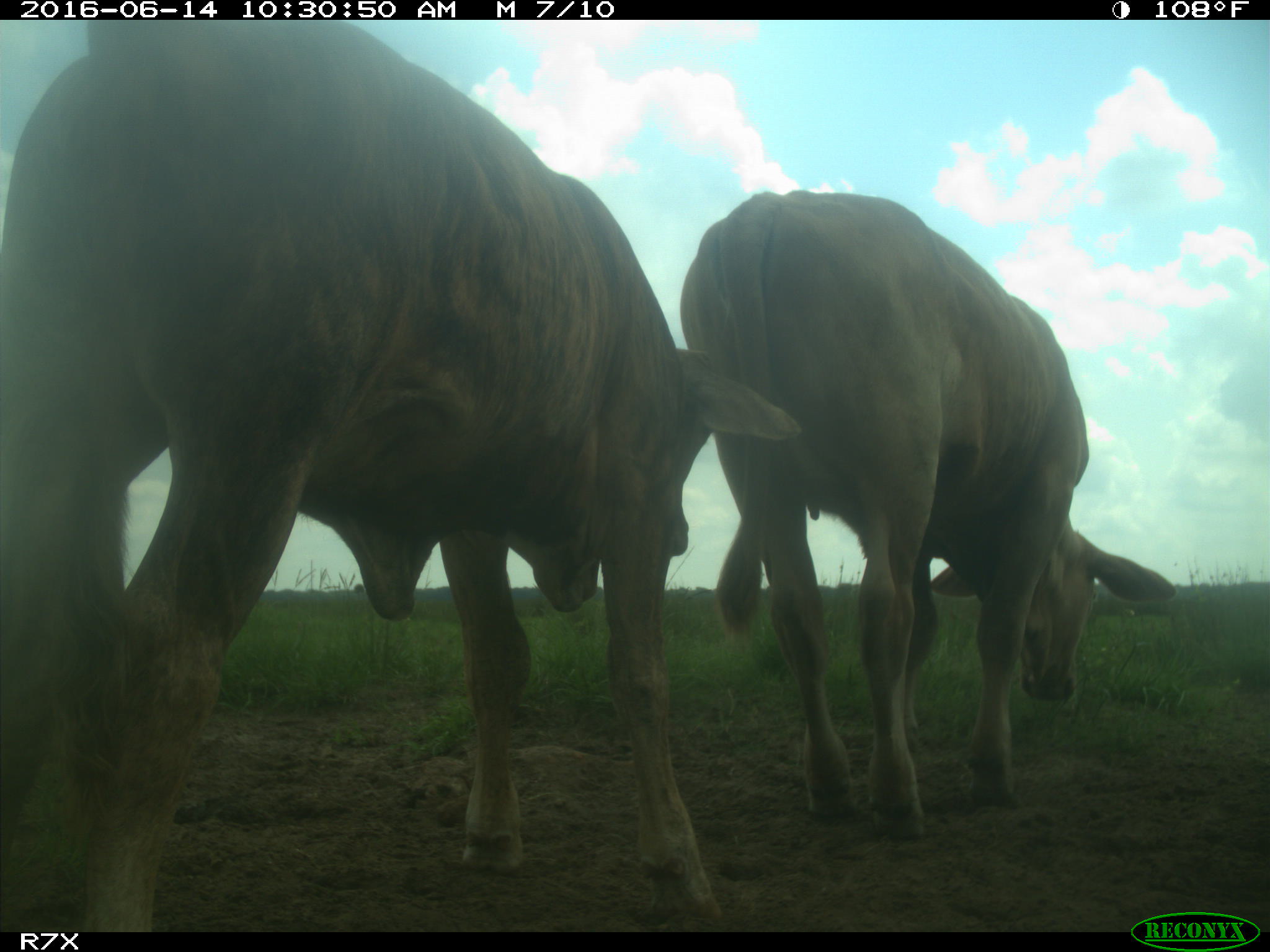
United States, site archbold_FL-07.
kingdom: Animalia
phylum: Chordata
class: Mammalia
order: Artiodactyla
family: Bovidae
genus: Bos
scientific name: Bos taurus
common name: domestic cow